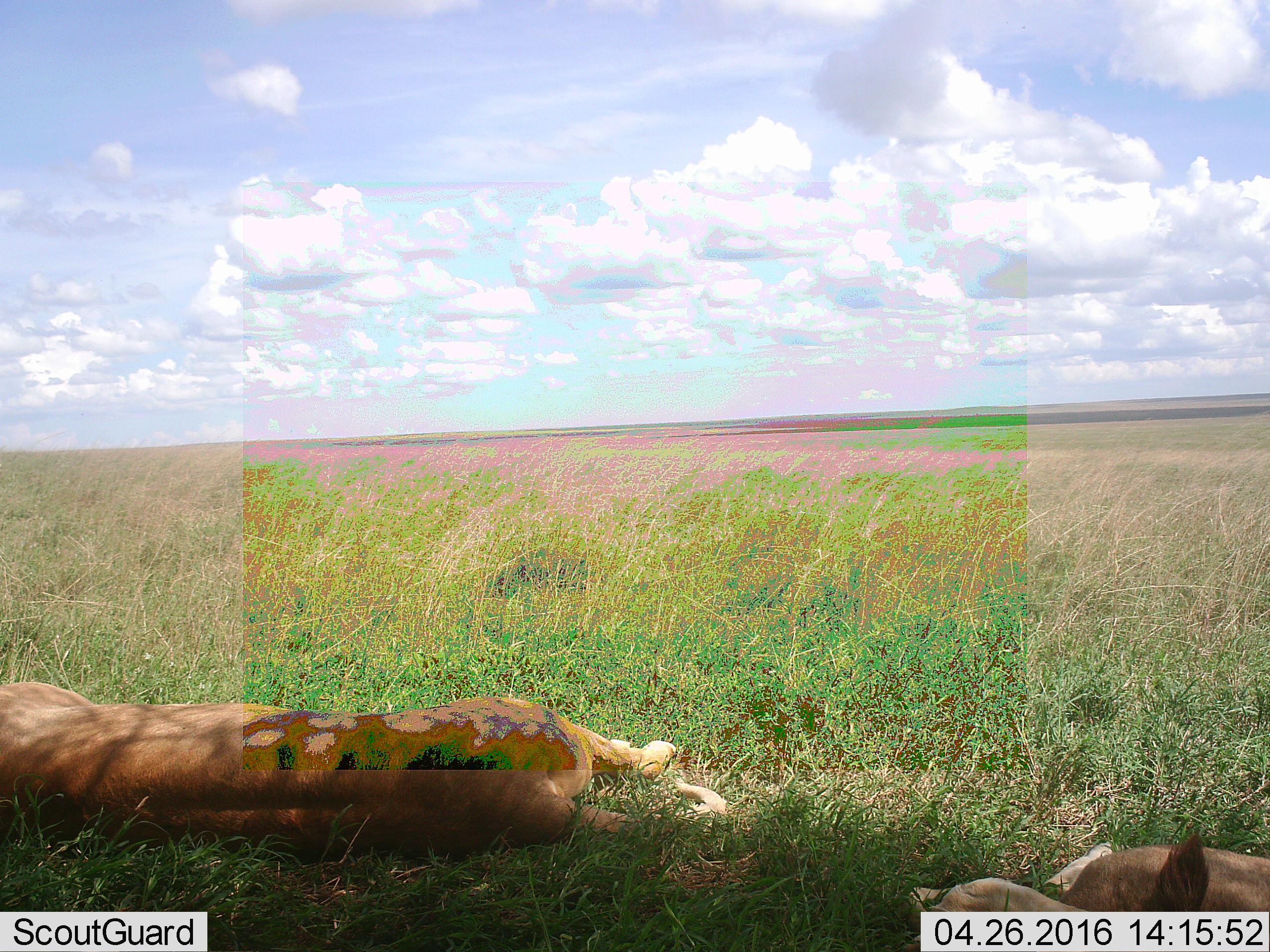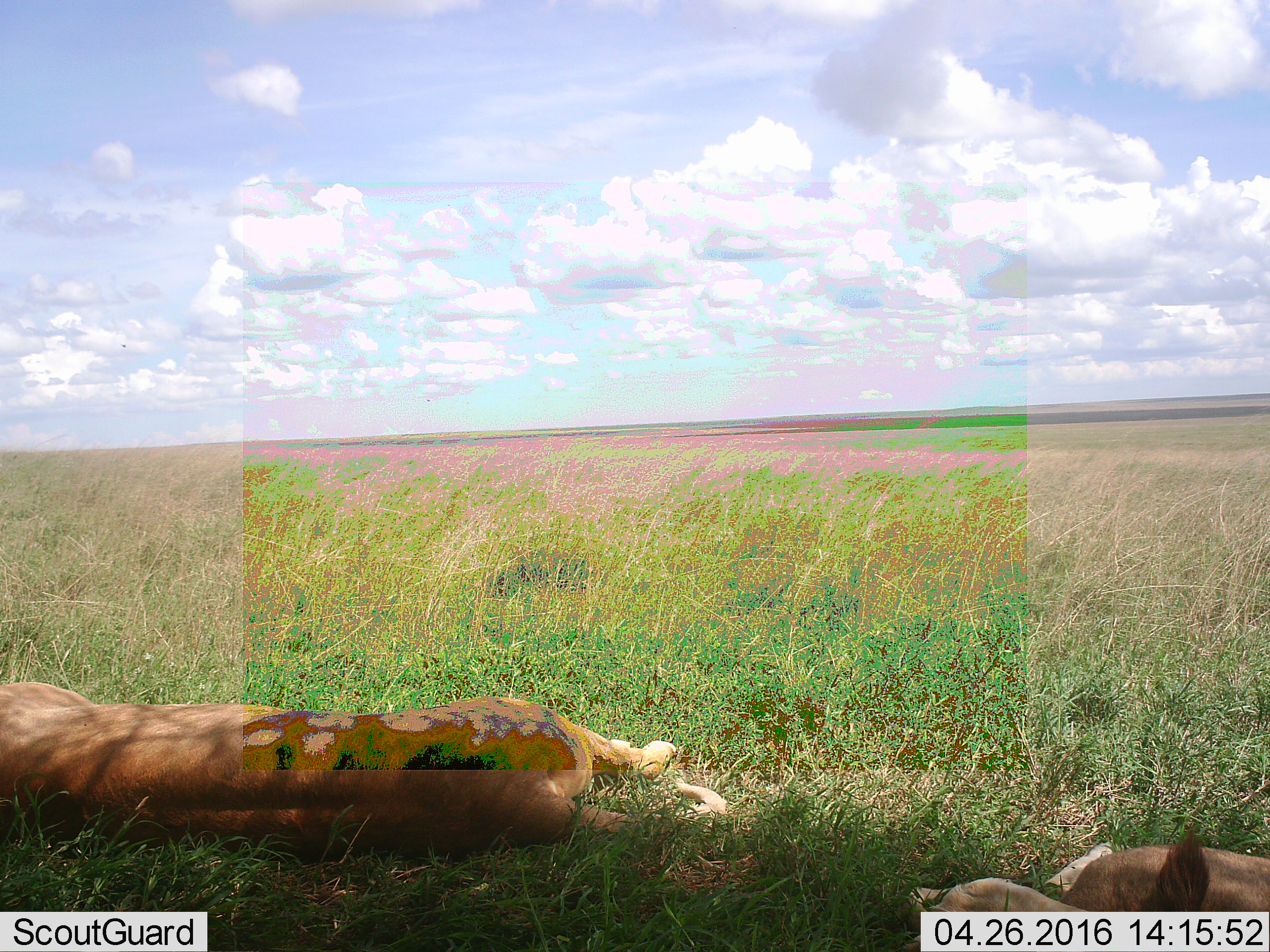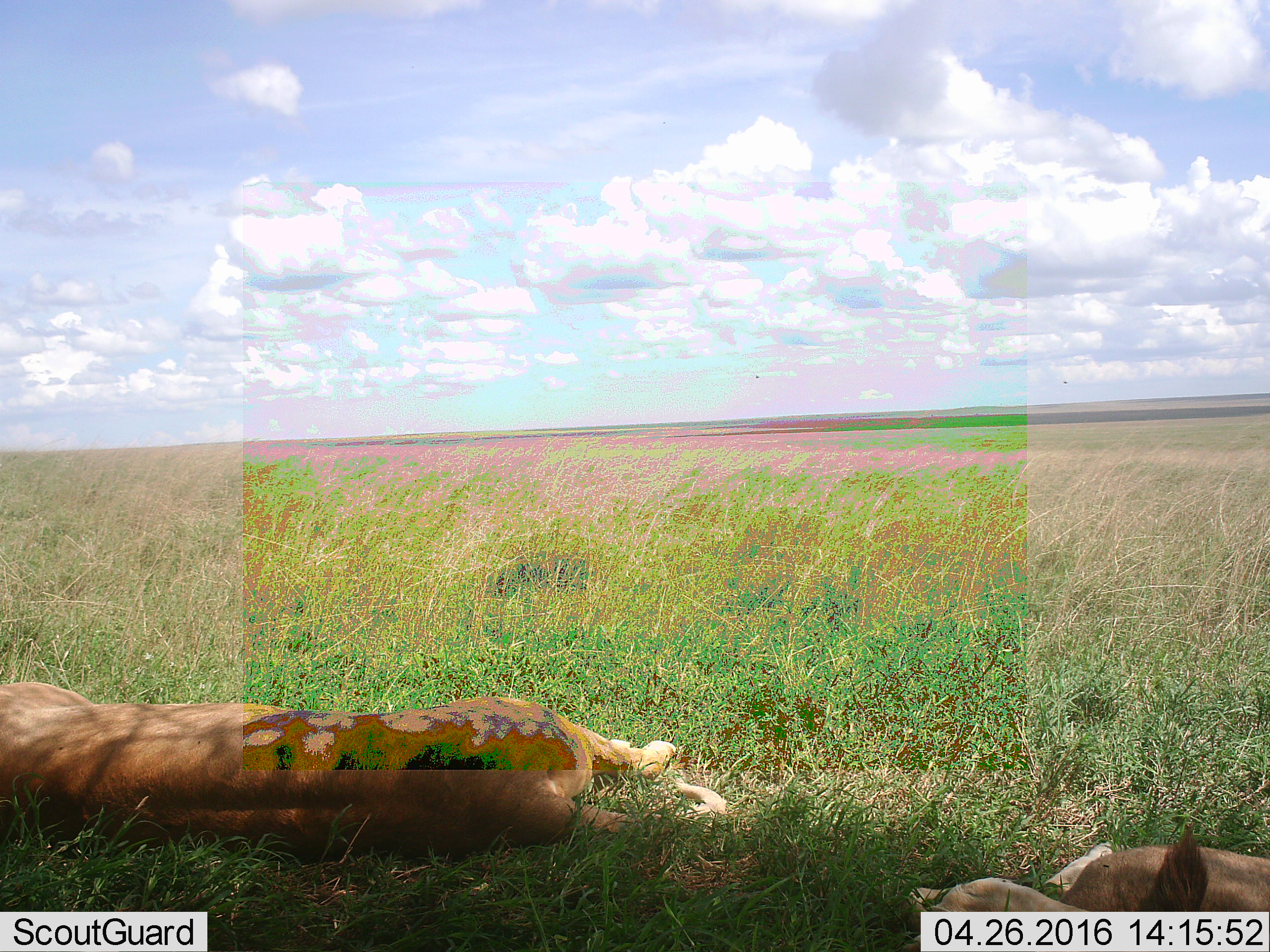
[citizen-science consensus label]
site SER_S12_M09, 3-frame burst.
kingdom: Animalia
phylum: Chordata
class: Mammalia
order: Carnivora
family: Felidae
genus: Panthera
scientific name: Panthera leo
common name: lion female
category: lionfemale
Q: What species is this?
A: Lionfemale (lion female) (Panthera leo).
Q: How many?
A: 2.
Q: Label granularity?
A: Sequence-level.